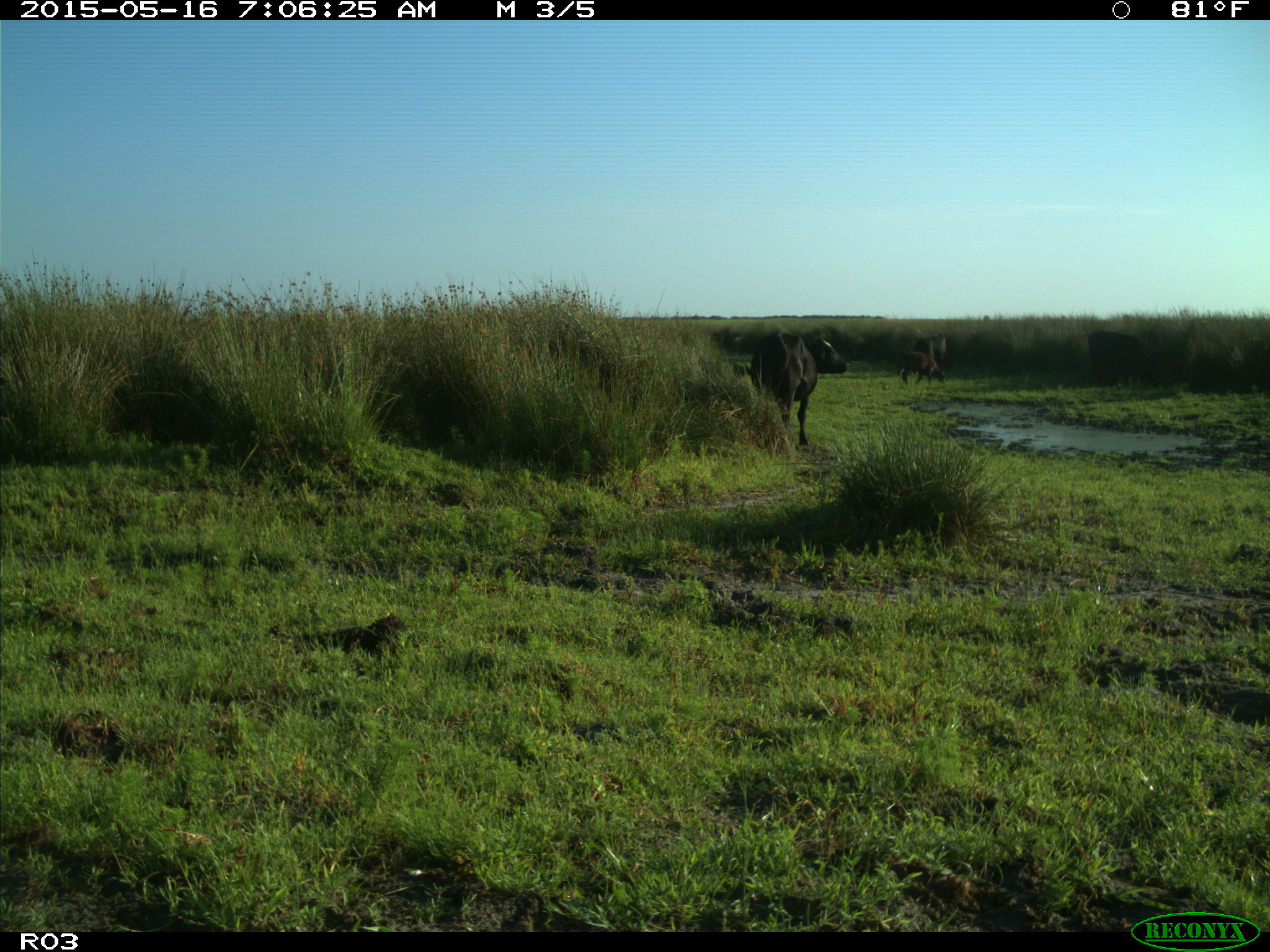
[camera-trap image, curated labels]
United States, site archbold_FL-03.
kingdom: Animalia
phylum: Chordata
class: Mammalia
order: Artiodactyla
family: Bovidae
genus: Bos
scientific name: Bos taurus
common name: domestic cow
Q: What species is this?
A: Bos taurus (domestic cow).